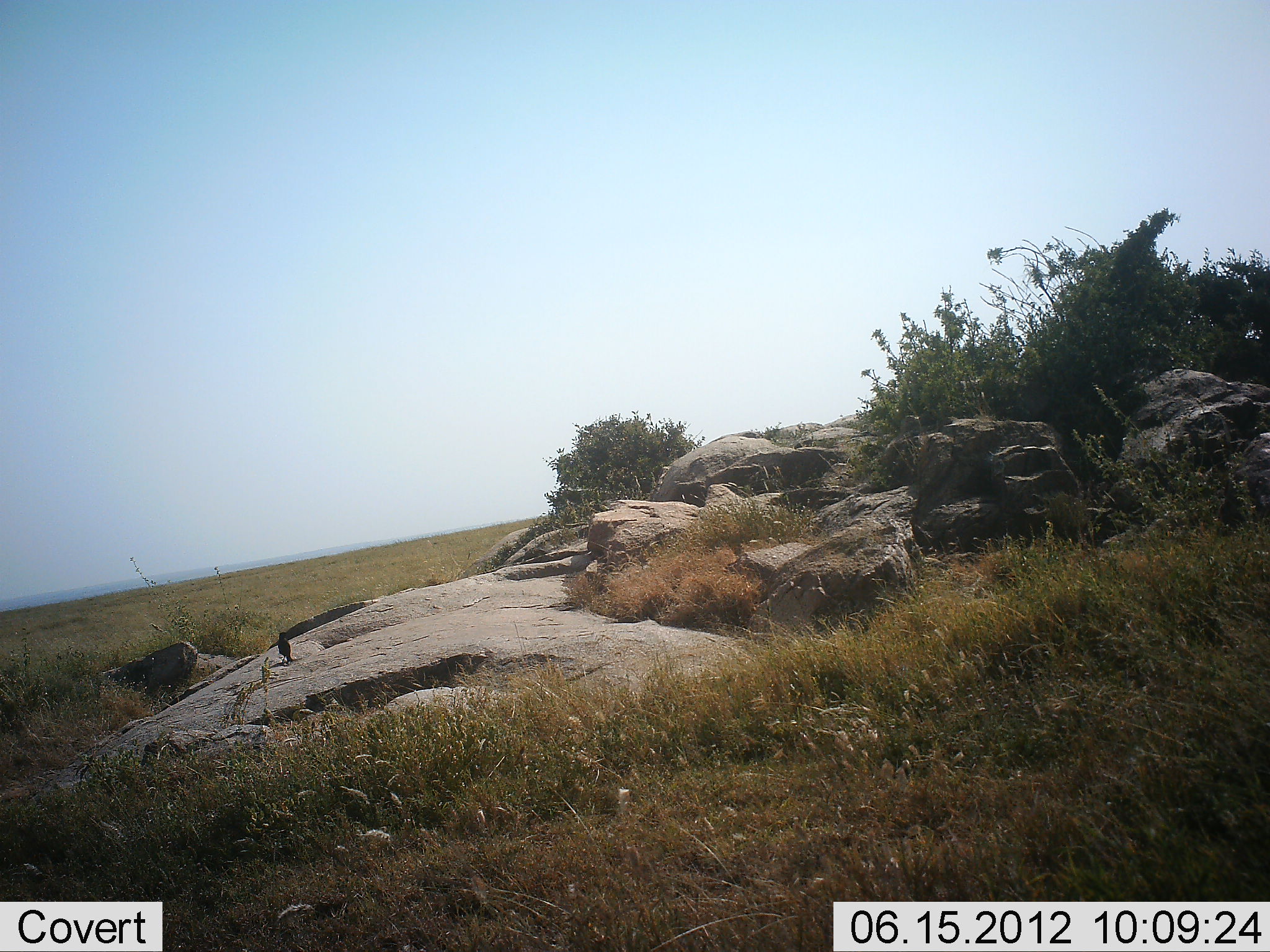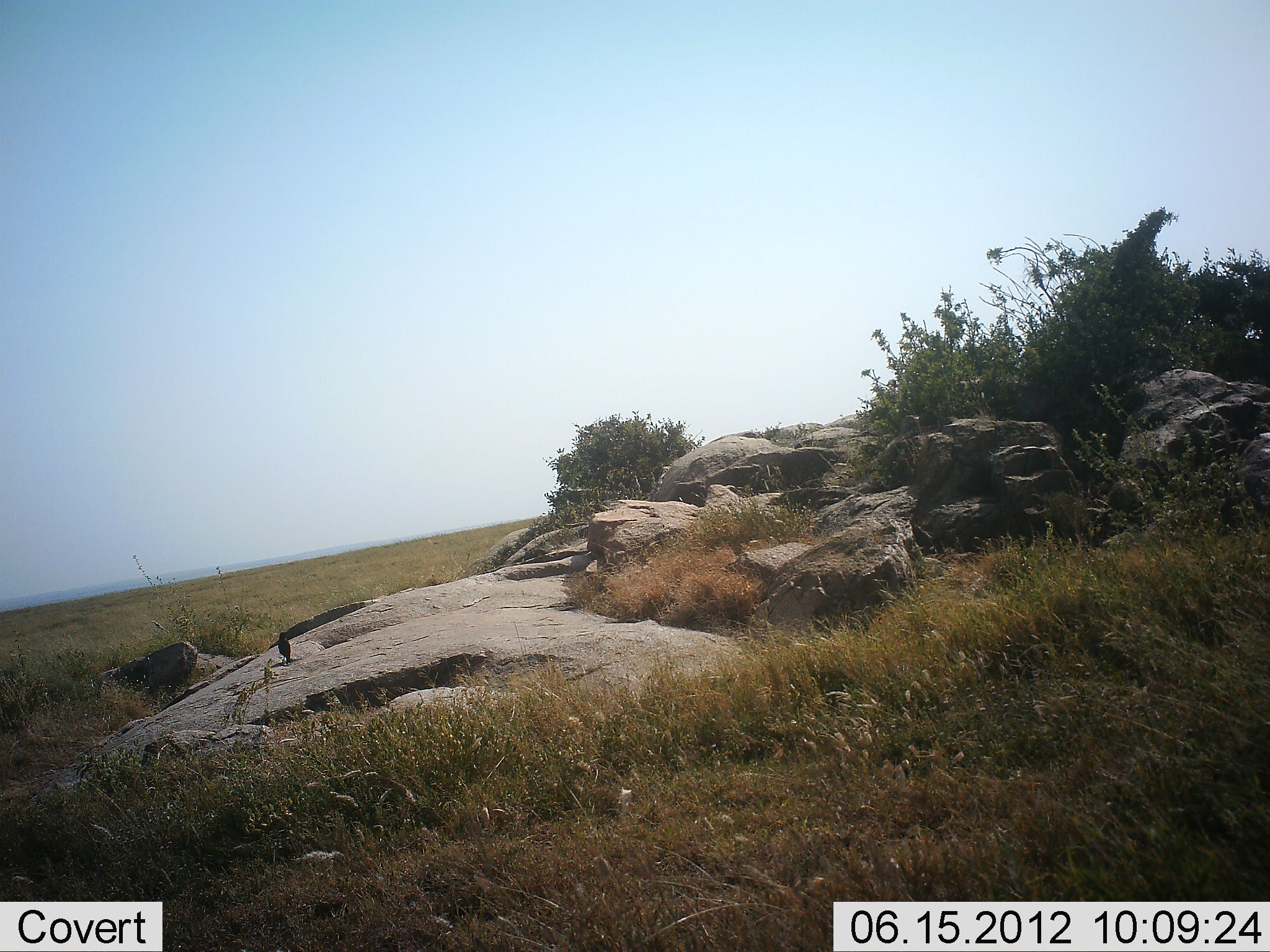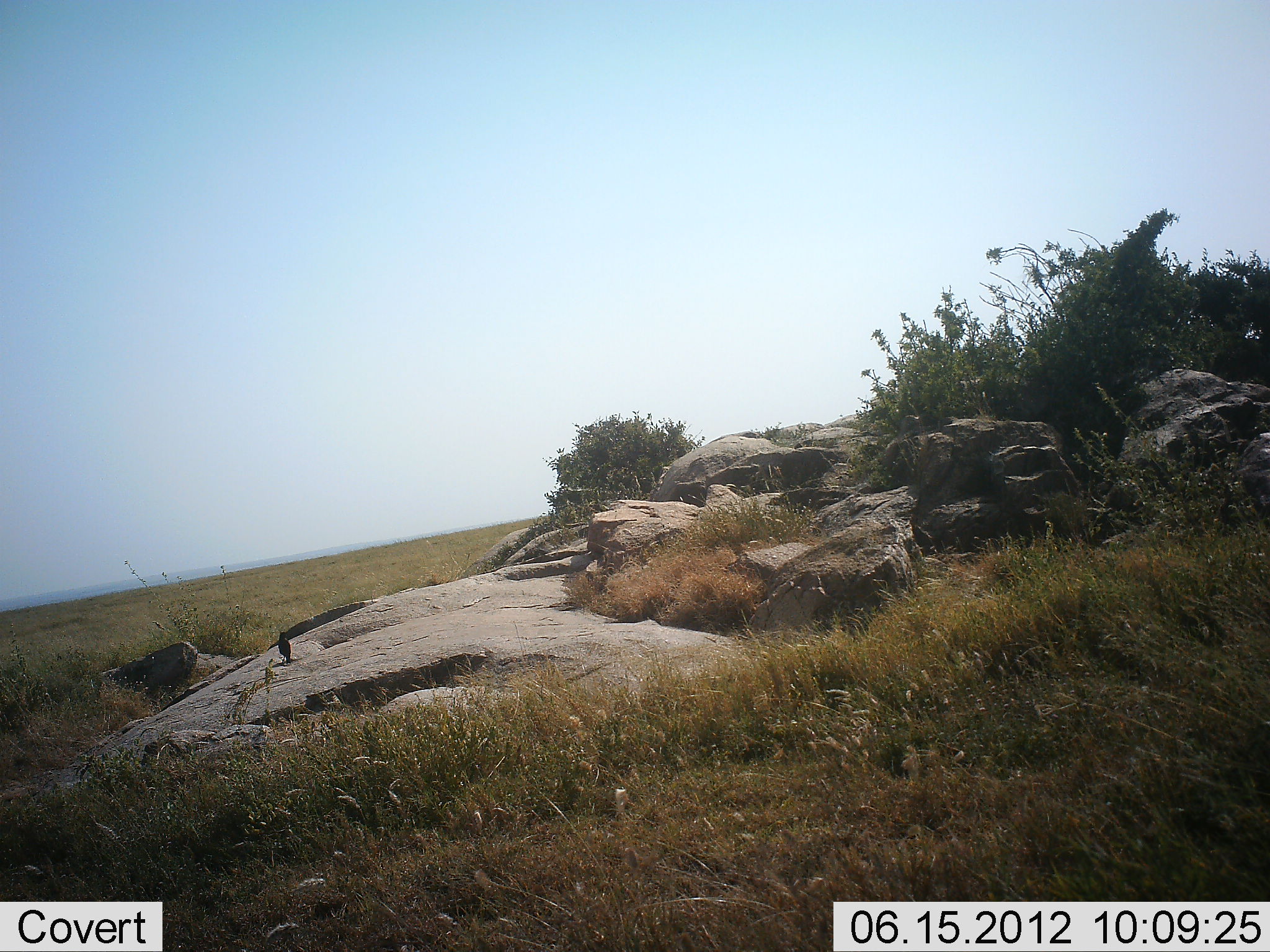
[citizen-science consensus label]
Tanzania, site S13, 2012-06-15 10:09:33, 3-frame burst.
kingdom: Animalia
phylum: Chordata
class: Aves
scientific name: Aves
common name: bird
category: otherbird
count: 1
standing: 100%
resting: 10%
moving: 0%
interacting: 0%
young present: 0%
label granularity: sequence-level